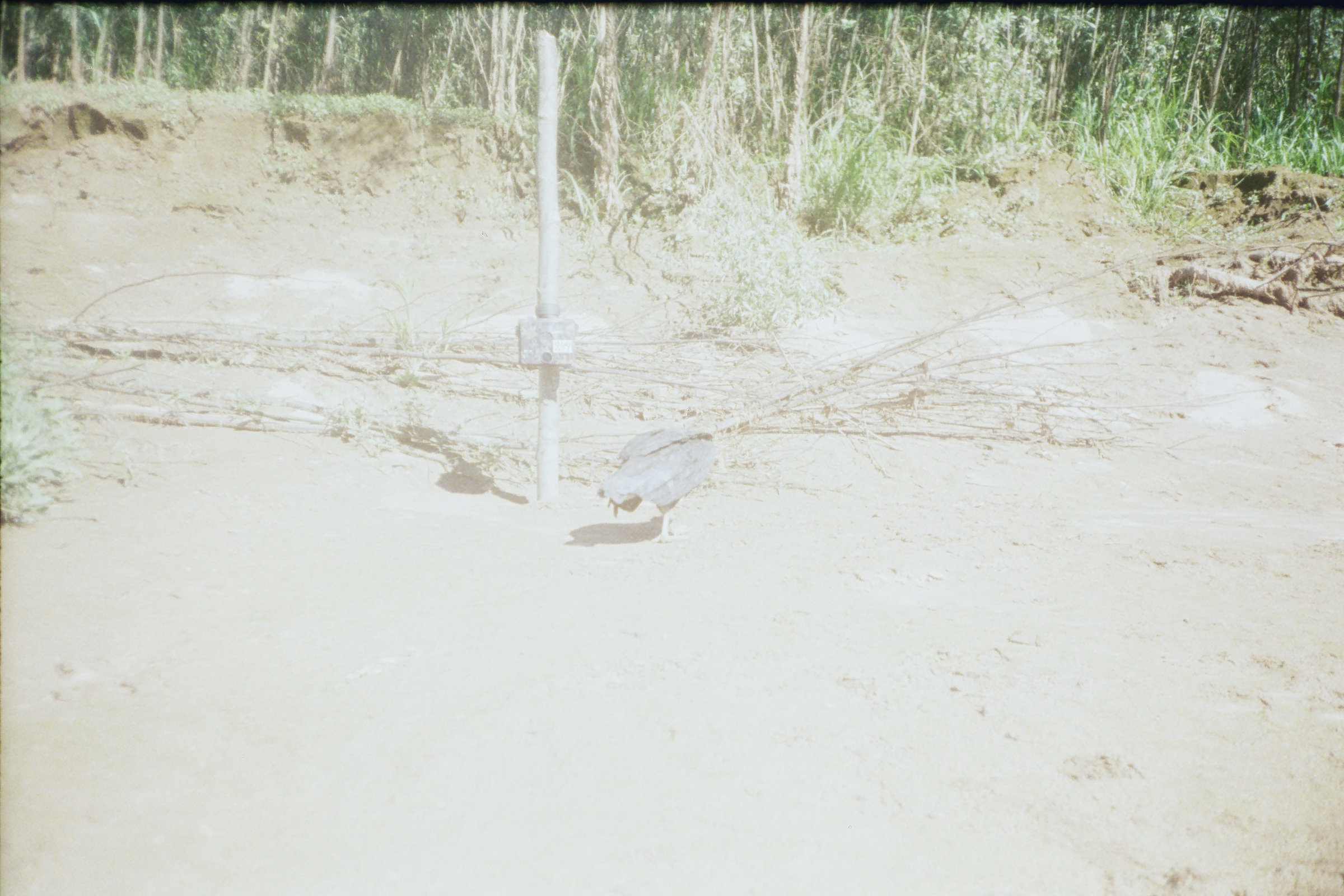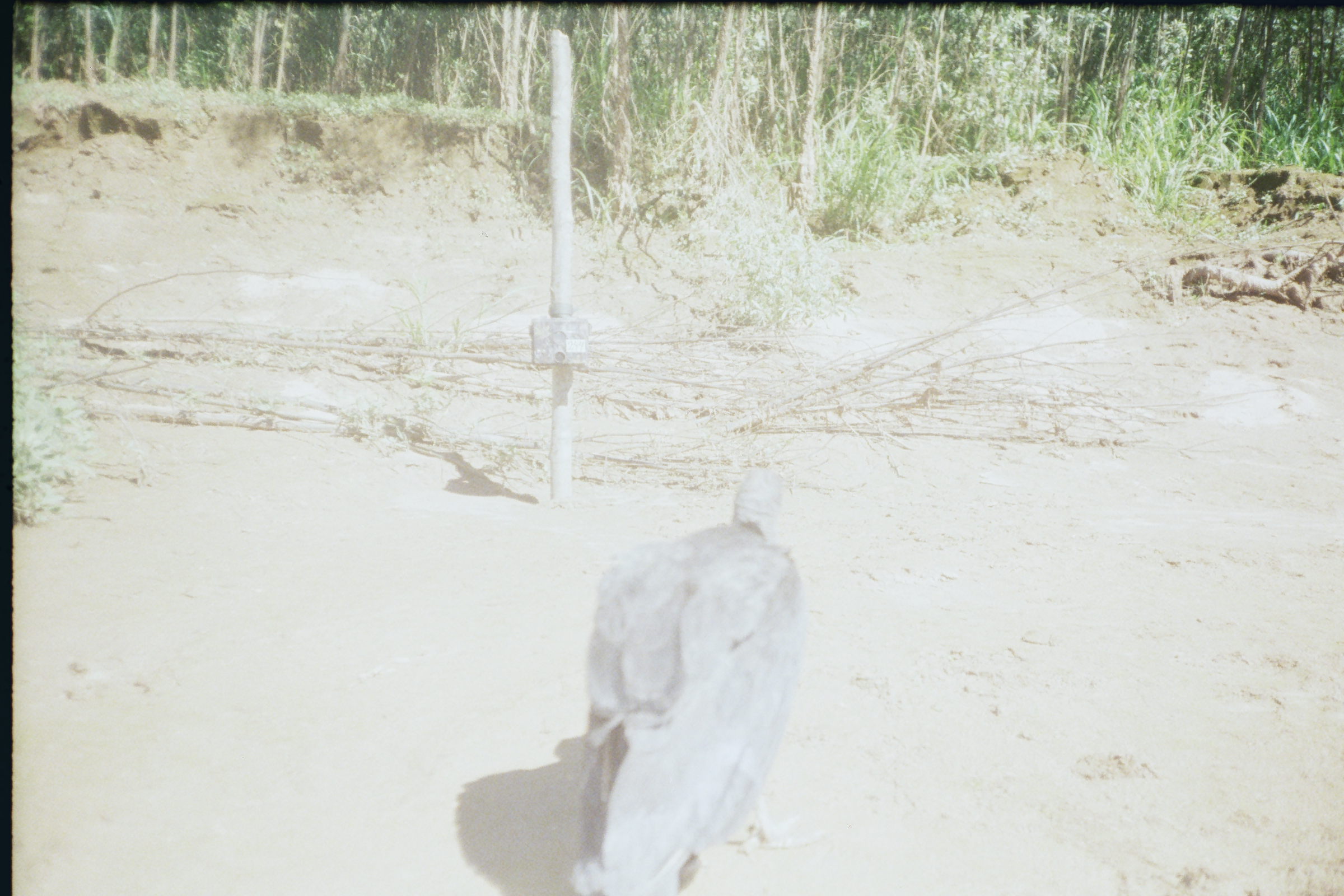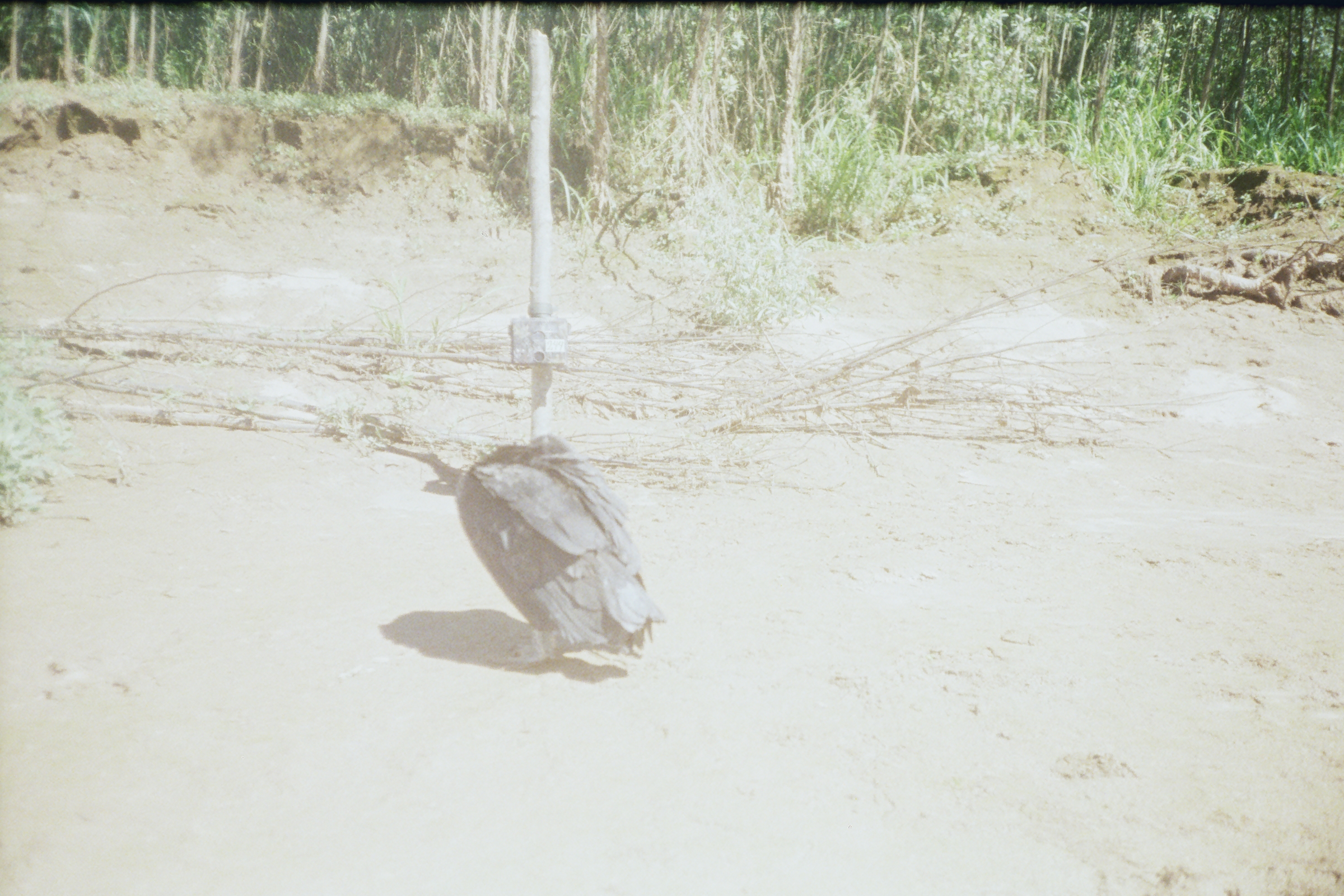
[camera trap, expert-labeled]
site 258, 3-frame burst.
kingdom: Animalia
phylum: Chordata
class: Aves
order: Cathartiformes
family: Cathartidae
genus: Coragyps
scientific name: Coragyps atratus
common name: black vulture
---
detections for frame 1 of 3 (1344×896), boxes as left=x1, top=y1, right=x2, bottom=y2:
coragyps atratus: left=598, top=426, right=714, bottom=543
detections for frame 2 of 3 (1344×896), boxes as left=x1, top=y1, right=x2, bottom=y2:
coragyps atratus: left=567, top=468, right=826, bottom=896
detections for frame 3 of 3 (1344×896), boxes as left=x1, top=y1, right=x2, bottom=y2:
coragyps atratus: left=455, top=434, right=667, bottom=665